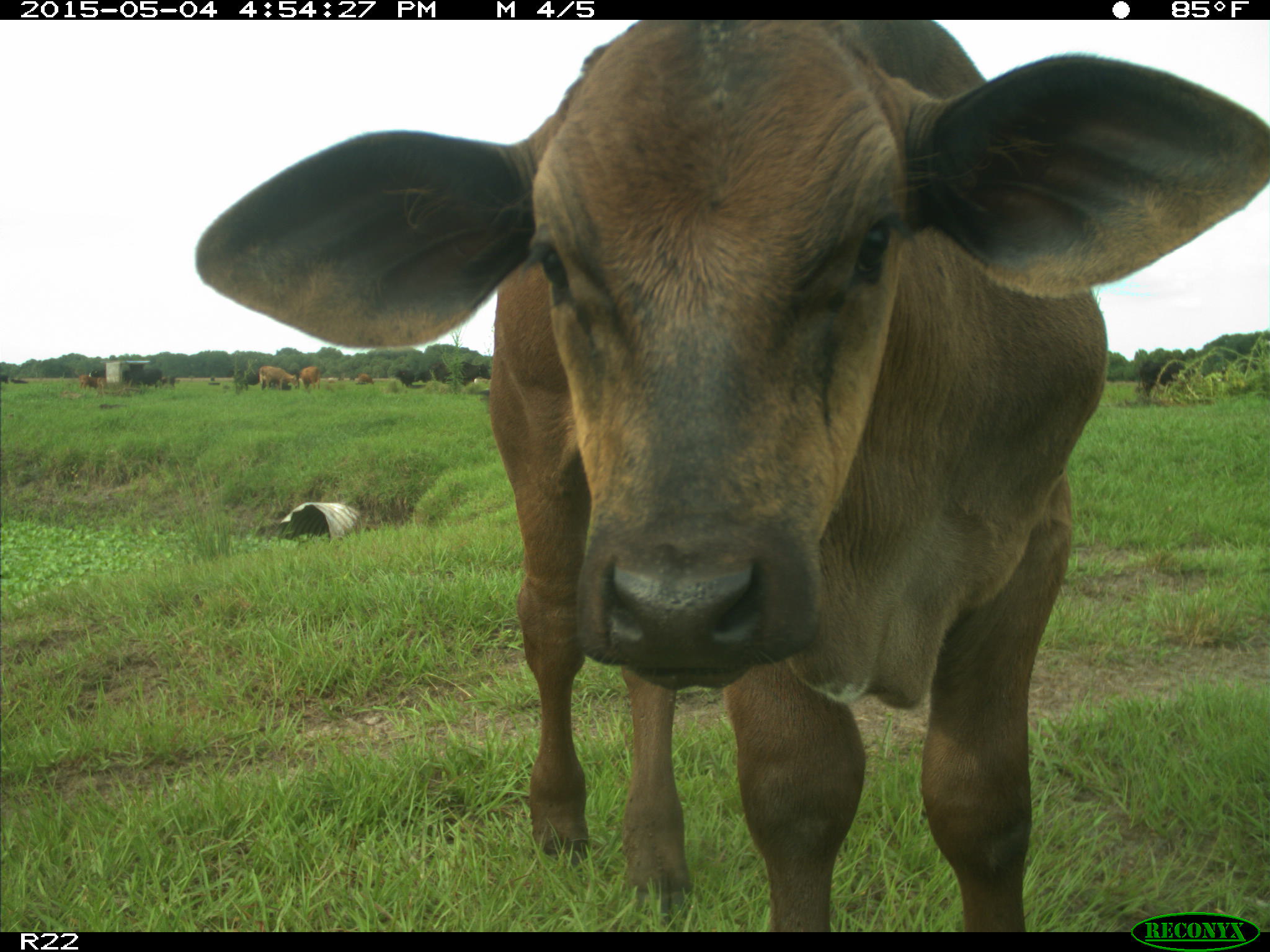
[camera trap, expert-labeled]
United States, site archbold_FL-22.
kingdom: Animalia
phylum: Chordata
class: Mammalia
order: Artiodactyla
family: Bovidae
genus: Bos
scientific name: Bos taurus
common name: domestic cow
Bos taurus (domestic cow).